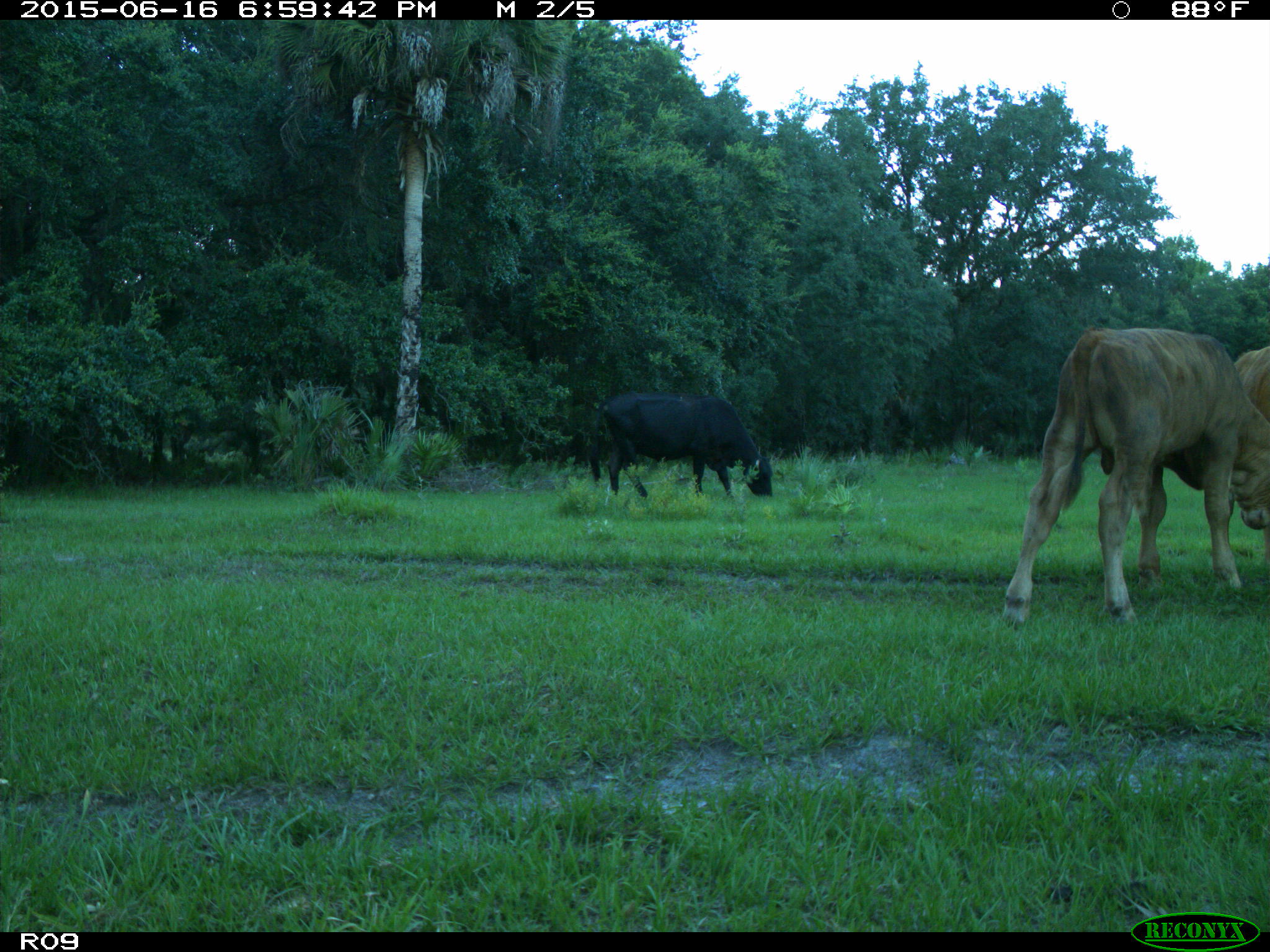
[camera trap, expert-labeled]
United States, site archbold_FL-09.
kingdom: Animalia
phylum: Chordata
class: Mammalia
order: Artiodactyla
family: Bovidae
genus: Bos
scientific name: Bos taurus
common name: domestic cow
Bos taurus (domestic cow).